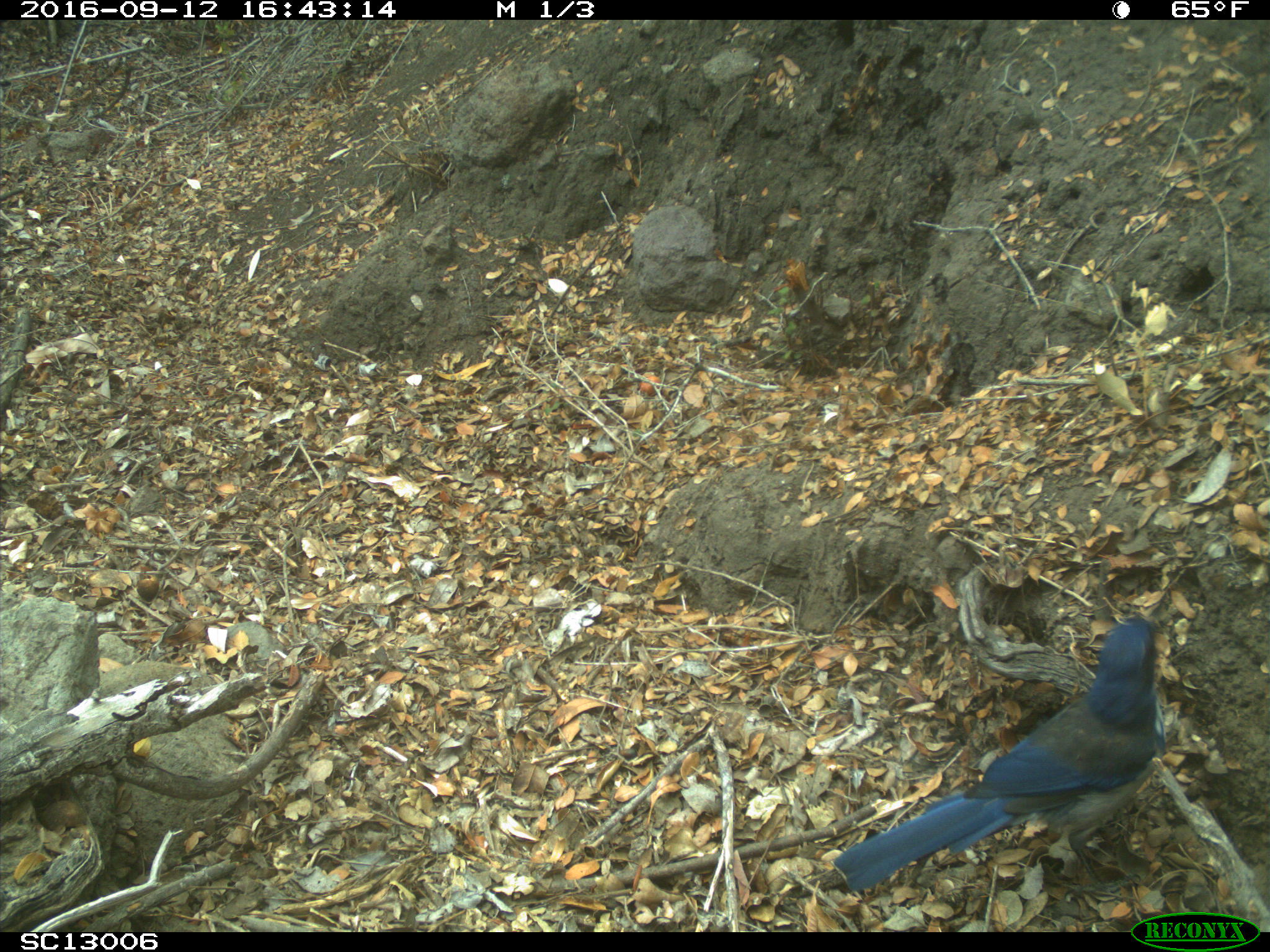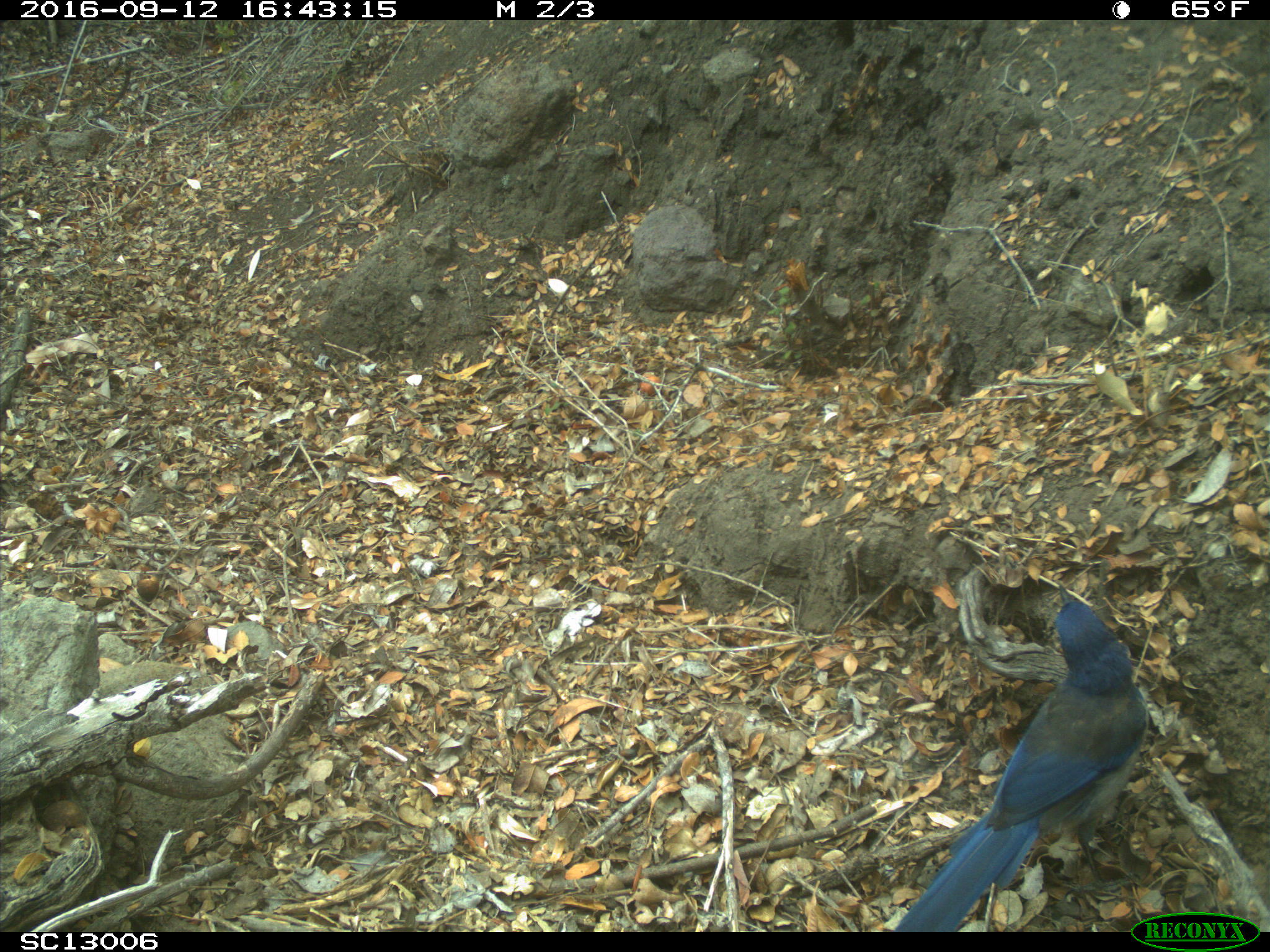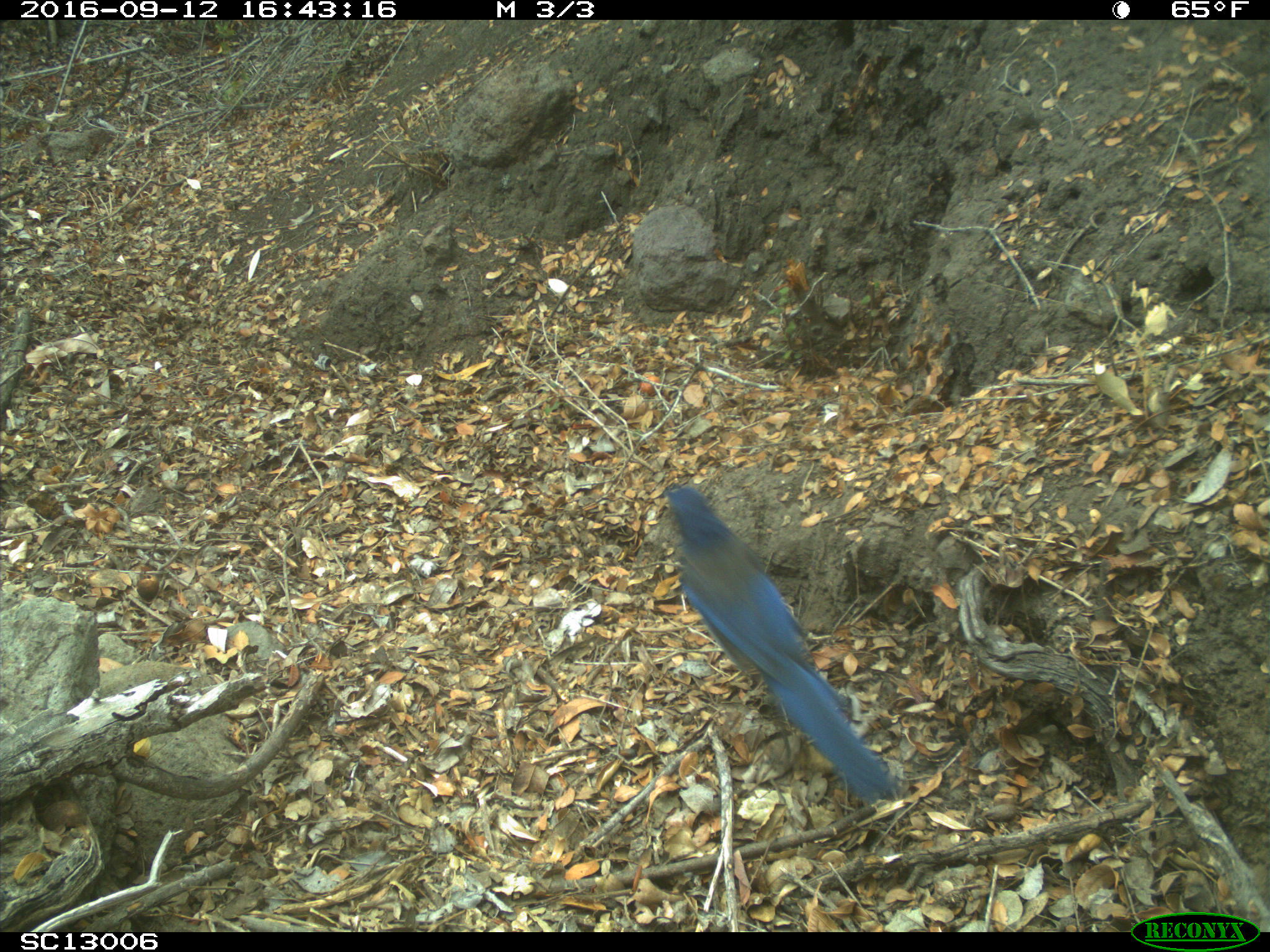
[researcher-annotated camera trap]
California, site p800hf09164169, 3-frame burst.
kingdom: Animalia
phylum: Chordata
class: Aves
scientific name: Aves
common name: bird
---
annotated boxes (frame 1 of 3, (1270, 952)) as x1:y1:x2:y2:
bird: 832:615:1168:894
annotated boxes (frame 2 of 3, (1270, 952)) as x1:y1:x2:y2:
bird: 894:584:1149:932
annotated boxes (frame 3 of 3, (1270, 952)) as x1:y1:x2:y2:
bird: 662:484:900:805